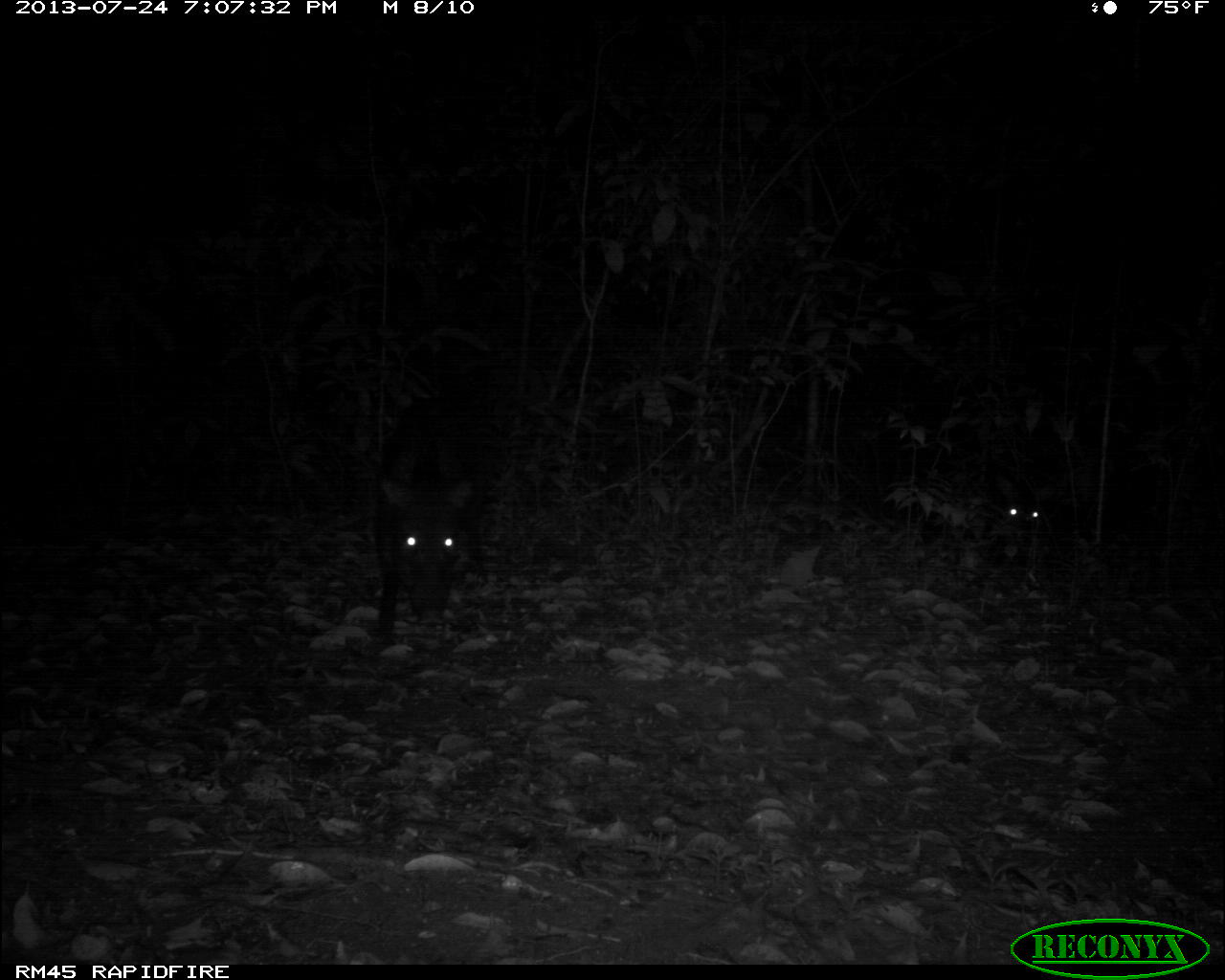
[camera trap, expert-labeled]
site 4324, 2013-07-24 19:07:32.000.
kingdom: Animalia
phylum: Chordata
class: Mammalia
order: Artiodactyla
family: Tayassuidae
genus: Tayassu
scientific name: Tayassu pecari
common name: white-lipped peccary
Tayassu pecari (white-lipped peccary), count 2.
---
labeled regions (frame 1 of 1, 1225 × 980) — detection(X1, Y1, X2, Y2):
tayassu pecari: detection(363, 390, 490, 639); detection(985, 424, 1093, 565)